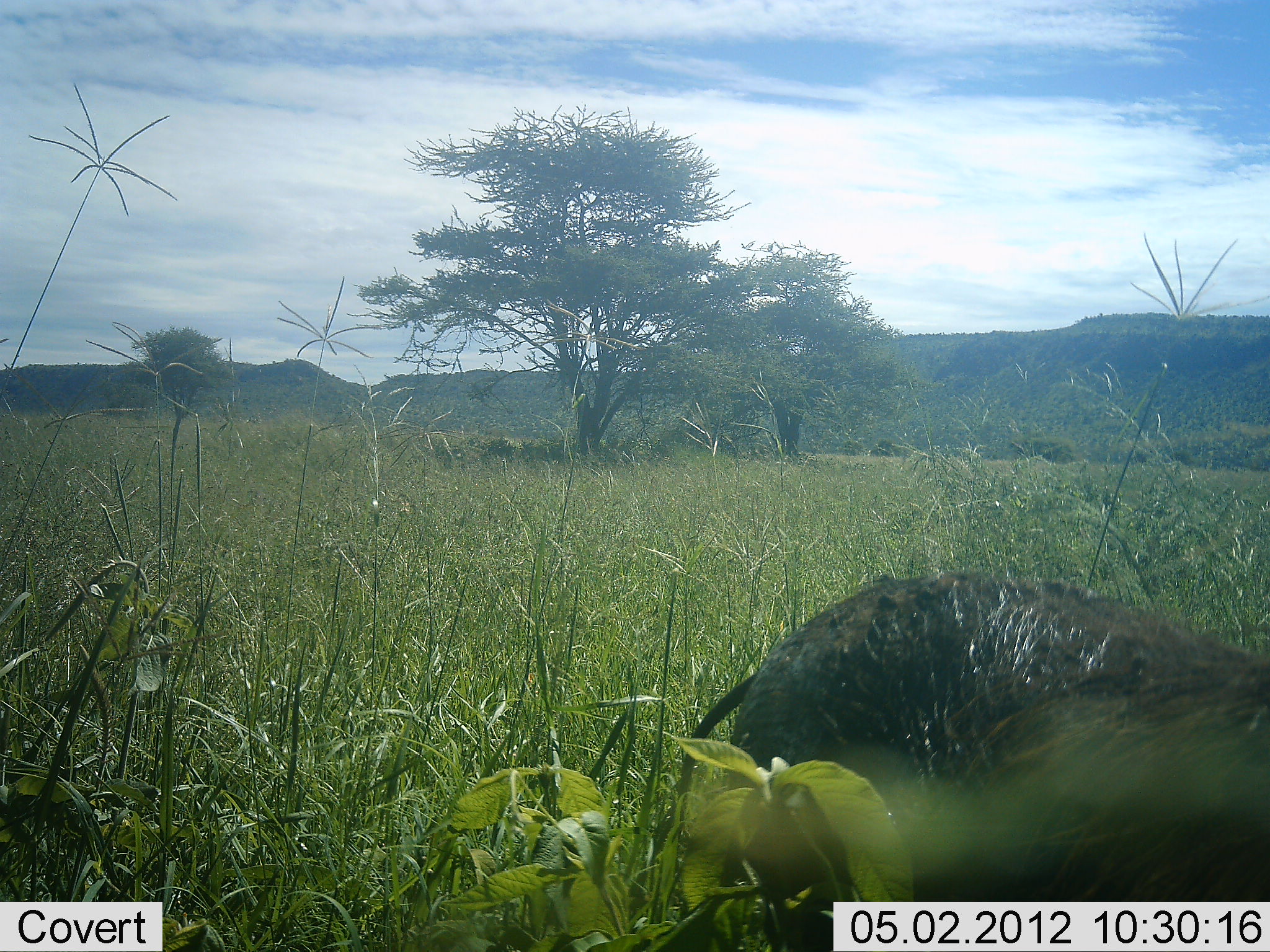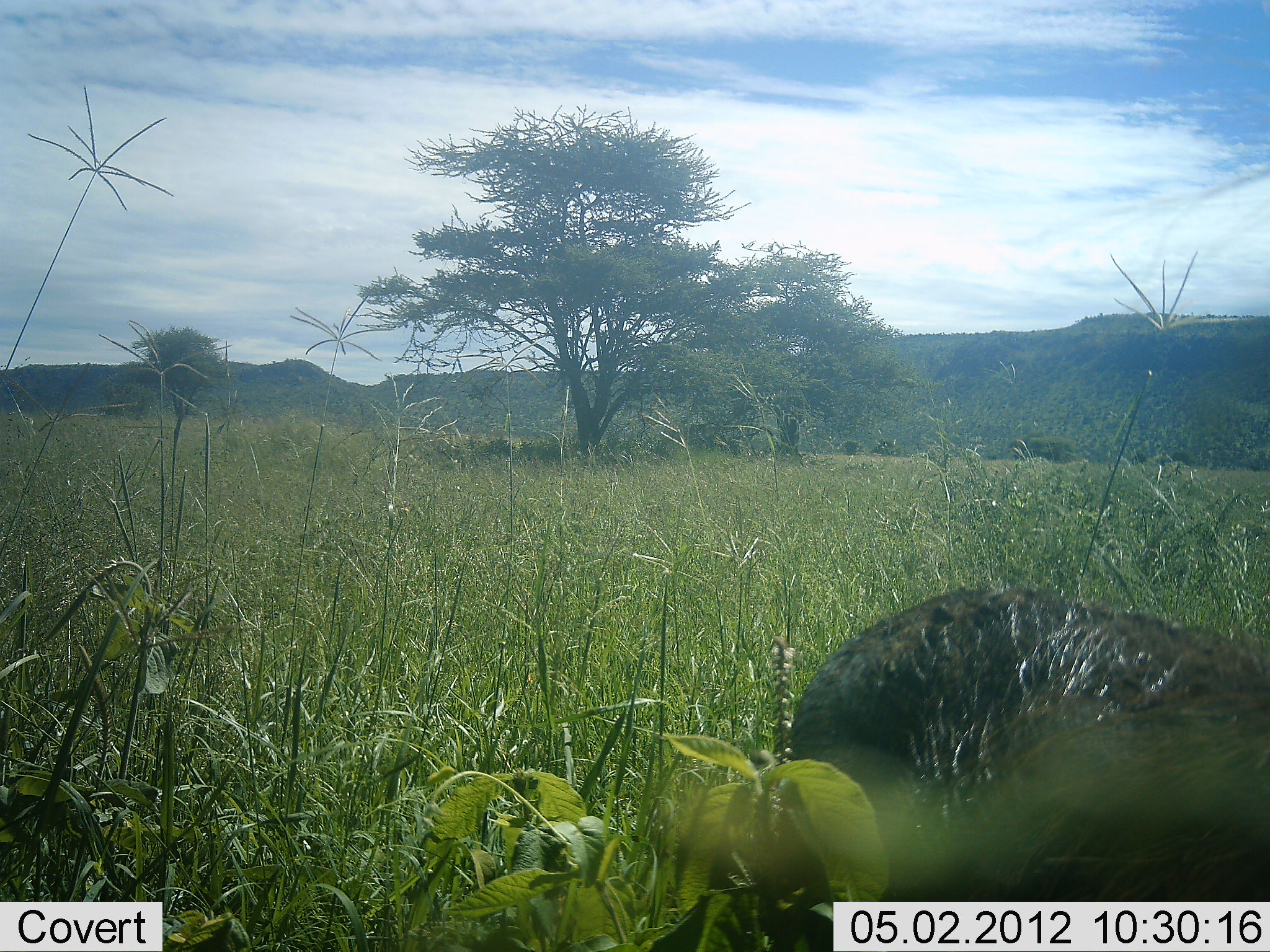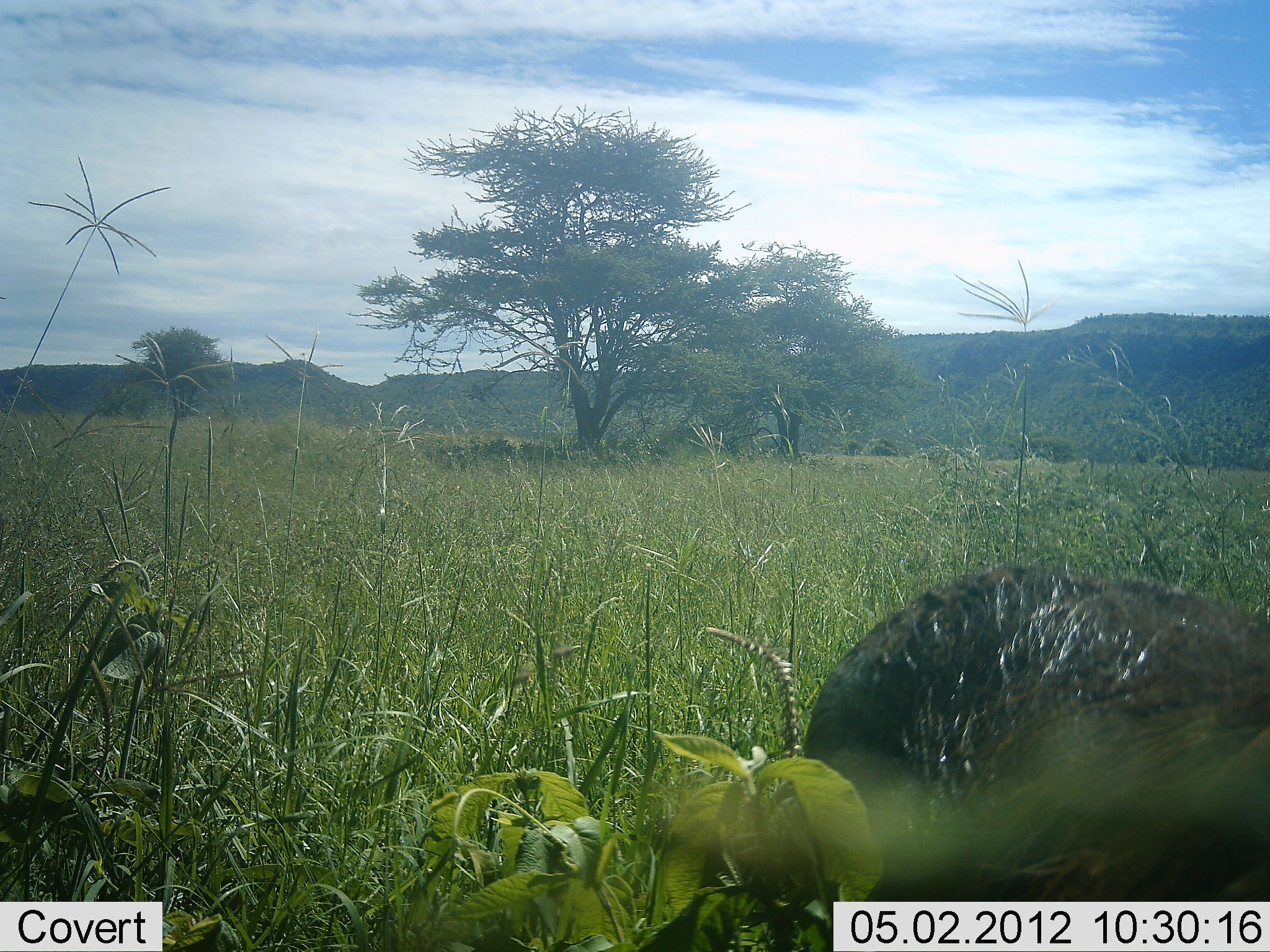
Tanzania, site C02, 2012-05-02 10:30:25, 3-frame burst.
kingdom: Animalia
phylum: Chordata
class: Mammalia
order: Artiodactyla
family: Suidae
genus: Phacochoerus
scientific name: Phacochoerus africanus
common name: warthog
Warthog (Phacochoerus africanus), count 1. Behavior (volunteer vote fractions): standing 62%, resting 0%, moving 25%, interacting 0%. Young present (vote fraction): 0%. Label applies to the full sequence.